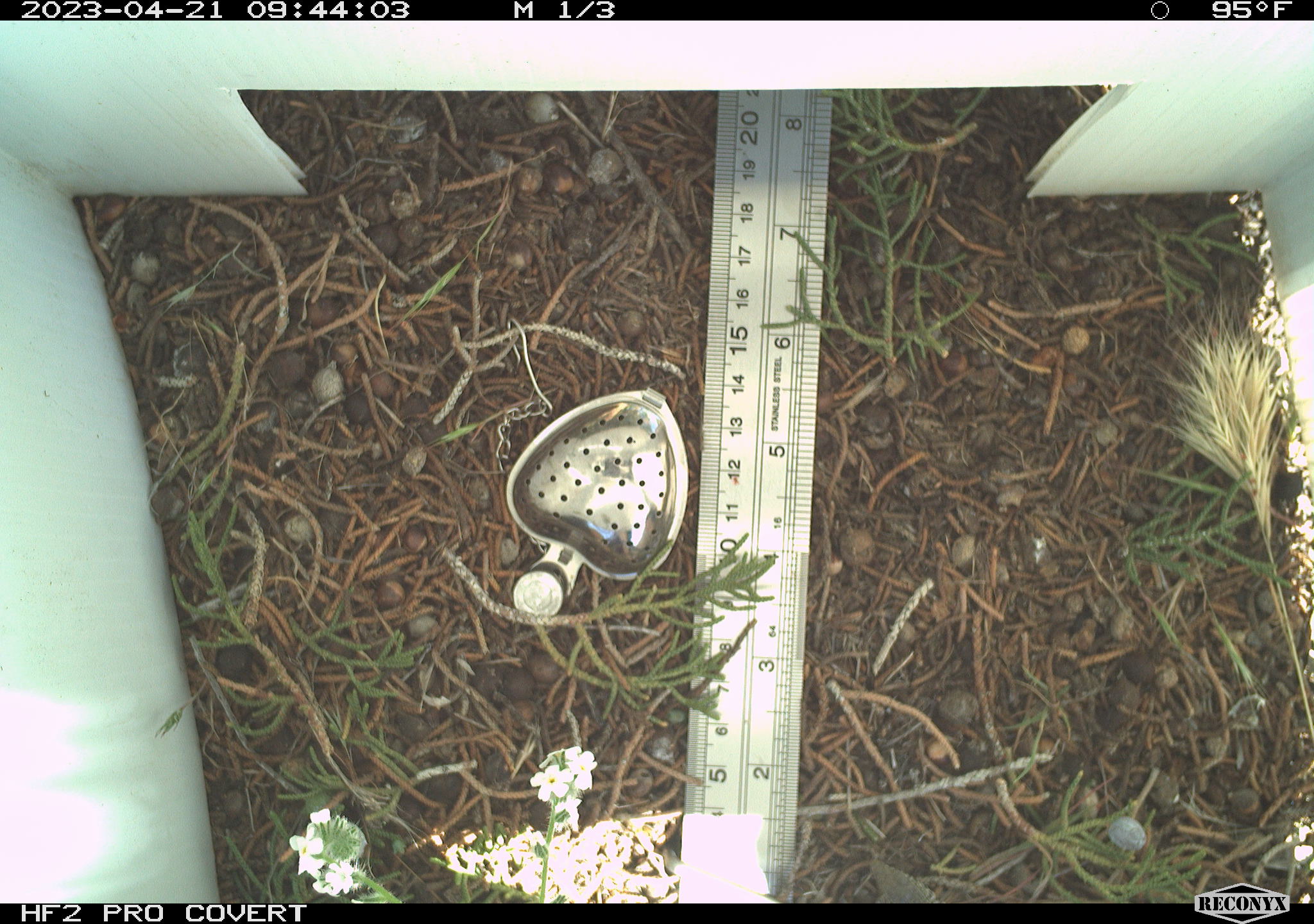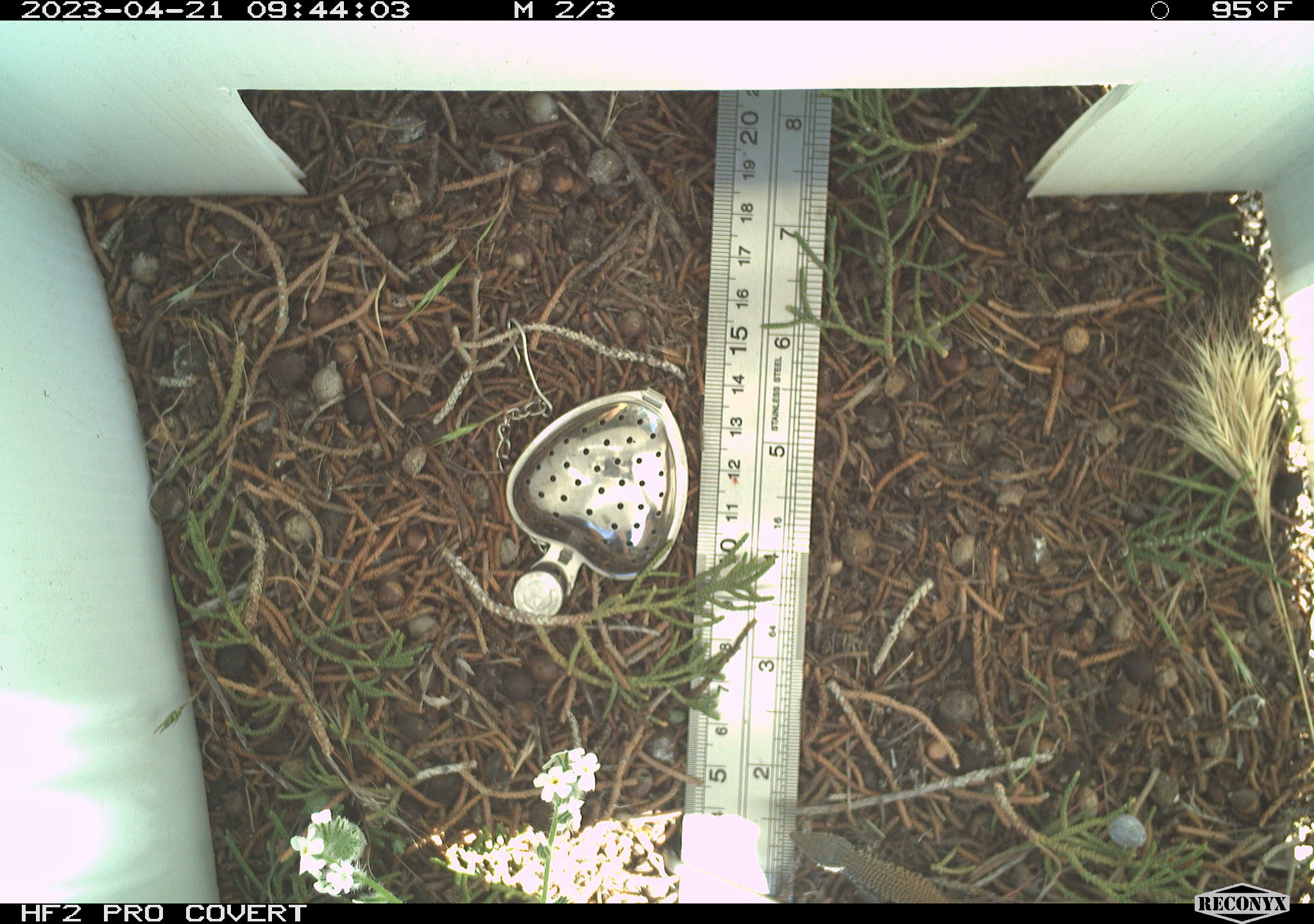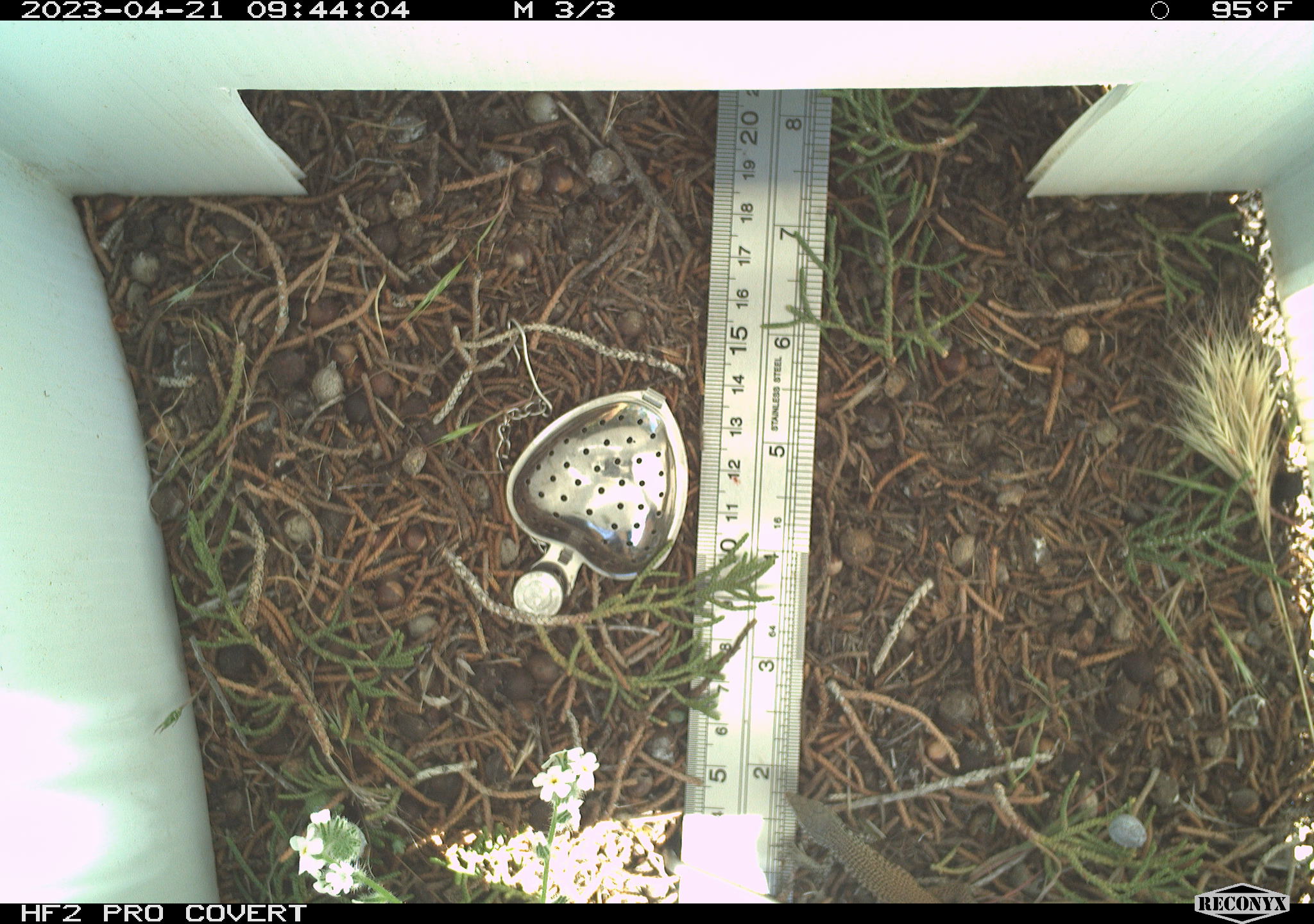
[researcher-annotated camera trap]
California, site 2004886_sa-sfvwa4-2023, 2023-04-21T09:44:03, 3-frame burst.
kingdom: Animalia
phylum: Chordata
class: Reptilia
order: Squamata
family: Teiidae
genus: Aspidoscelis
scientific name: Aspidoscelis tigris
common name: western whiptail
Western whiptail (Aspidoscelis tigris).